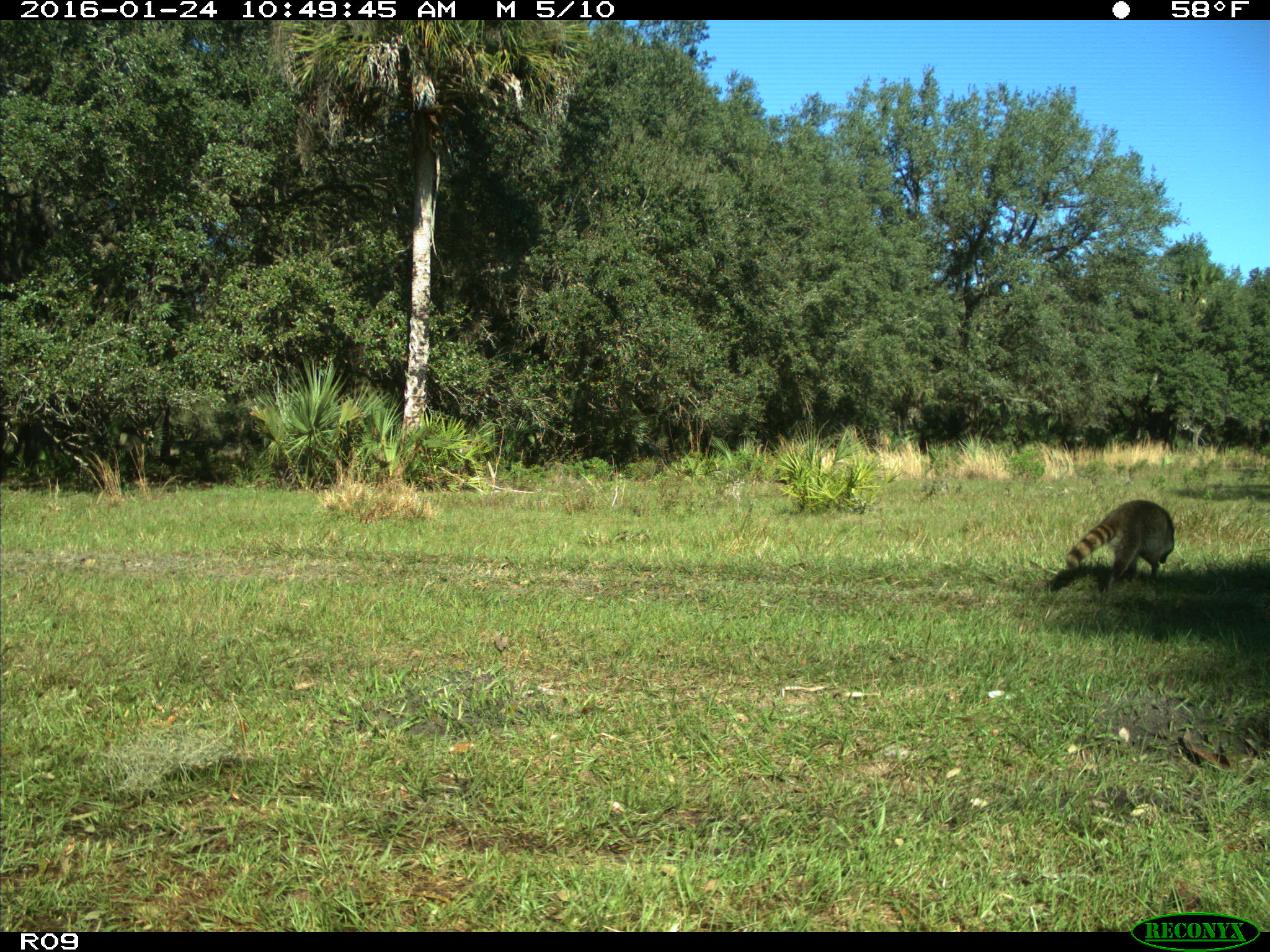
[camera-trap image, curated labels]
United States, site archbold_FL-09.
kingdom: Animalia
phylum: Chordata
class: Mammalia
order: Carnivora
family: Procyonidae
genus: Procyon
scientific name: Procyon lotor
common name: common raccoon